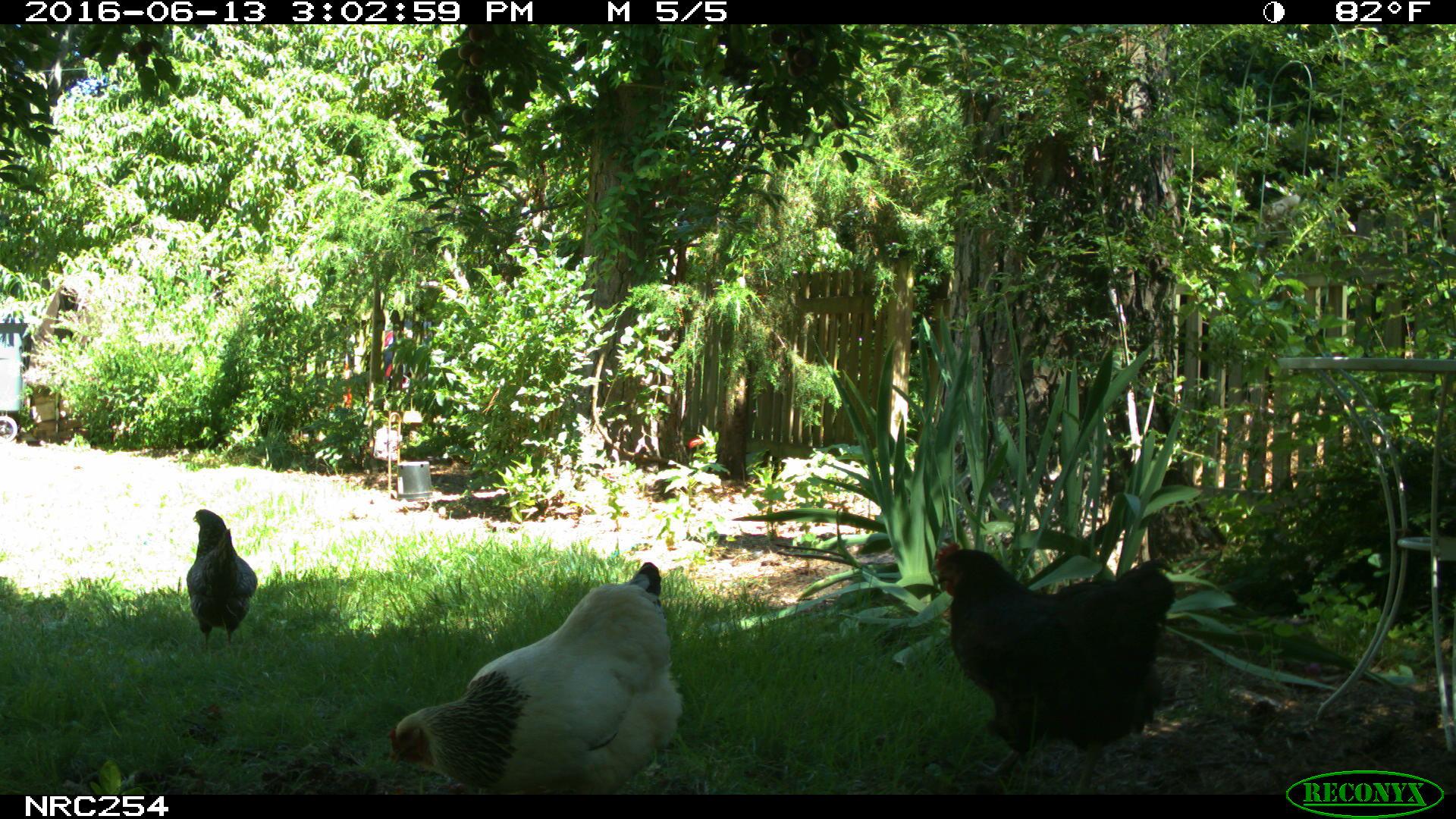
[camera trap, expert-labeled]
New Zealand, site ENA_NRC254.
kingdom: Animalia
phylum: Chordata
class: Aves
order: Galliformes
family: Phasianidae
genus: Gallus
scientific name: Gallus gallus domesticus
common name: chicken